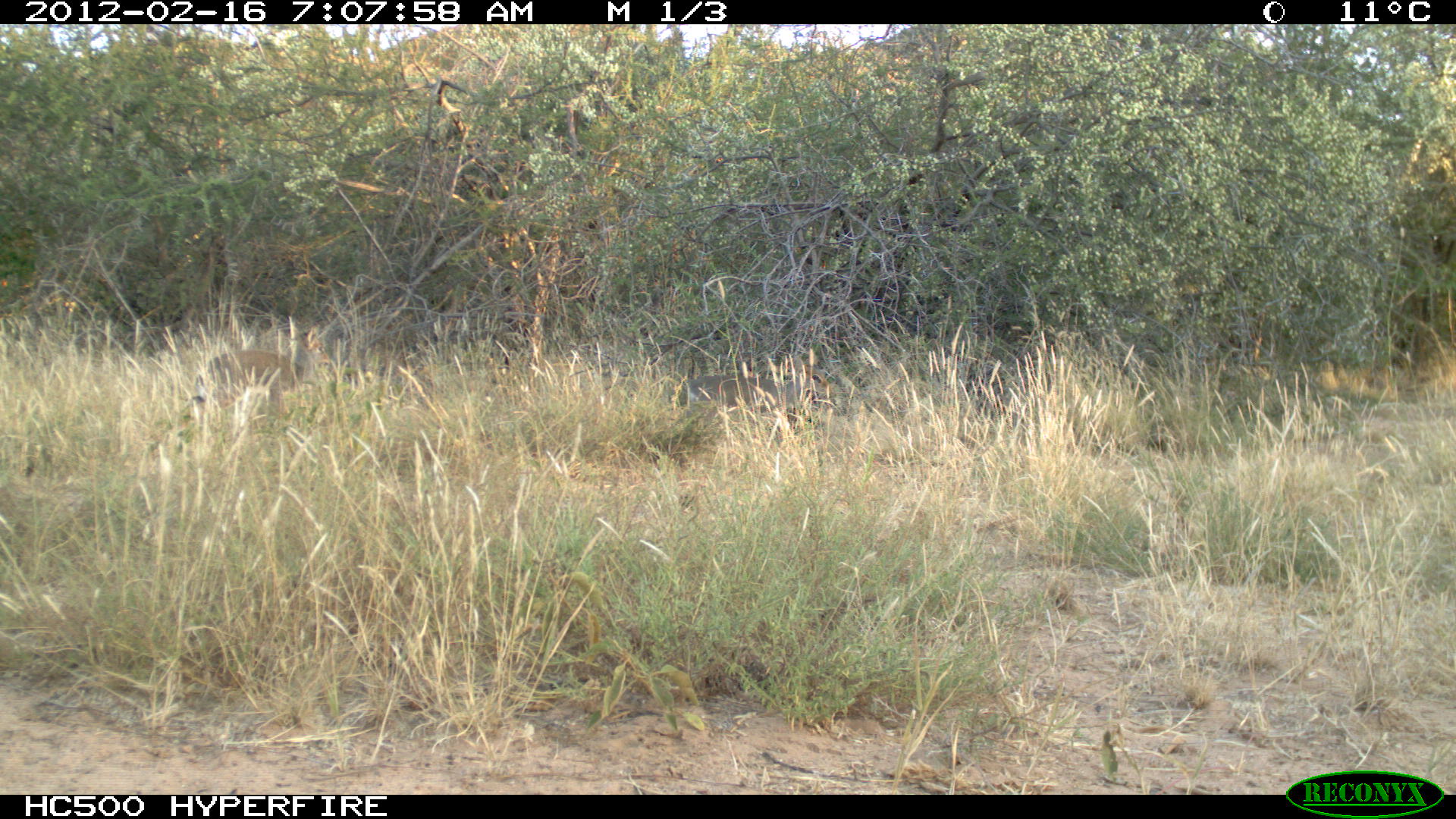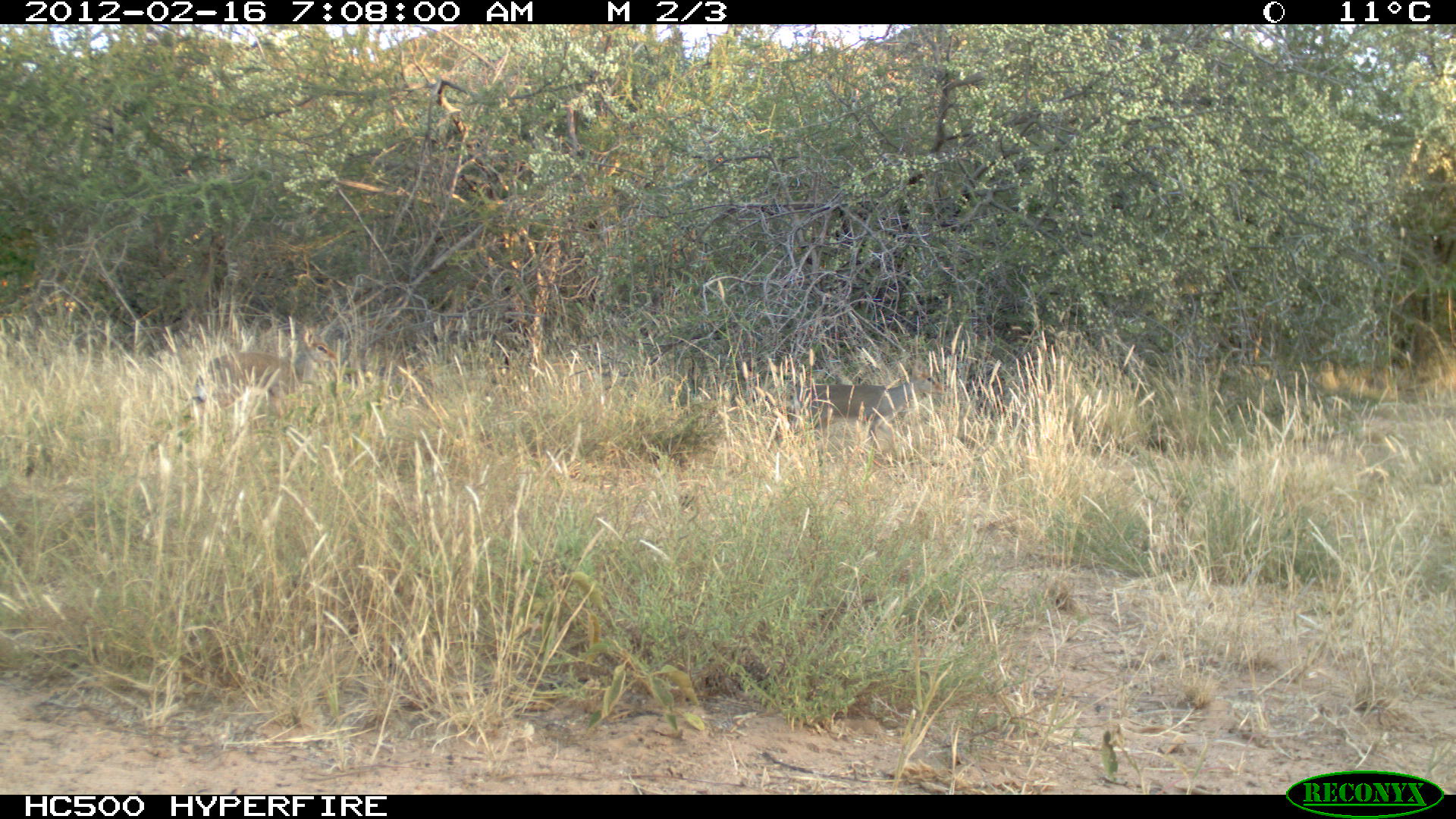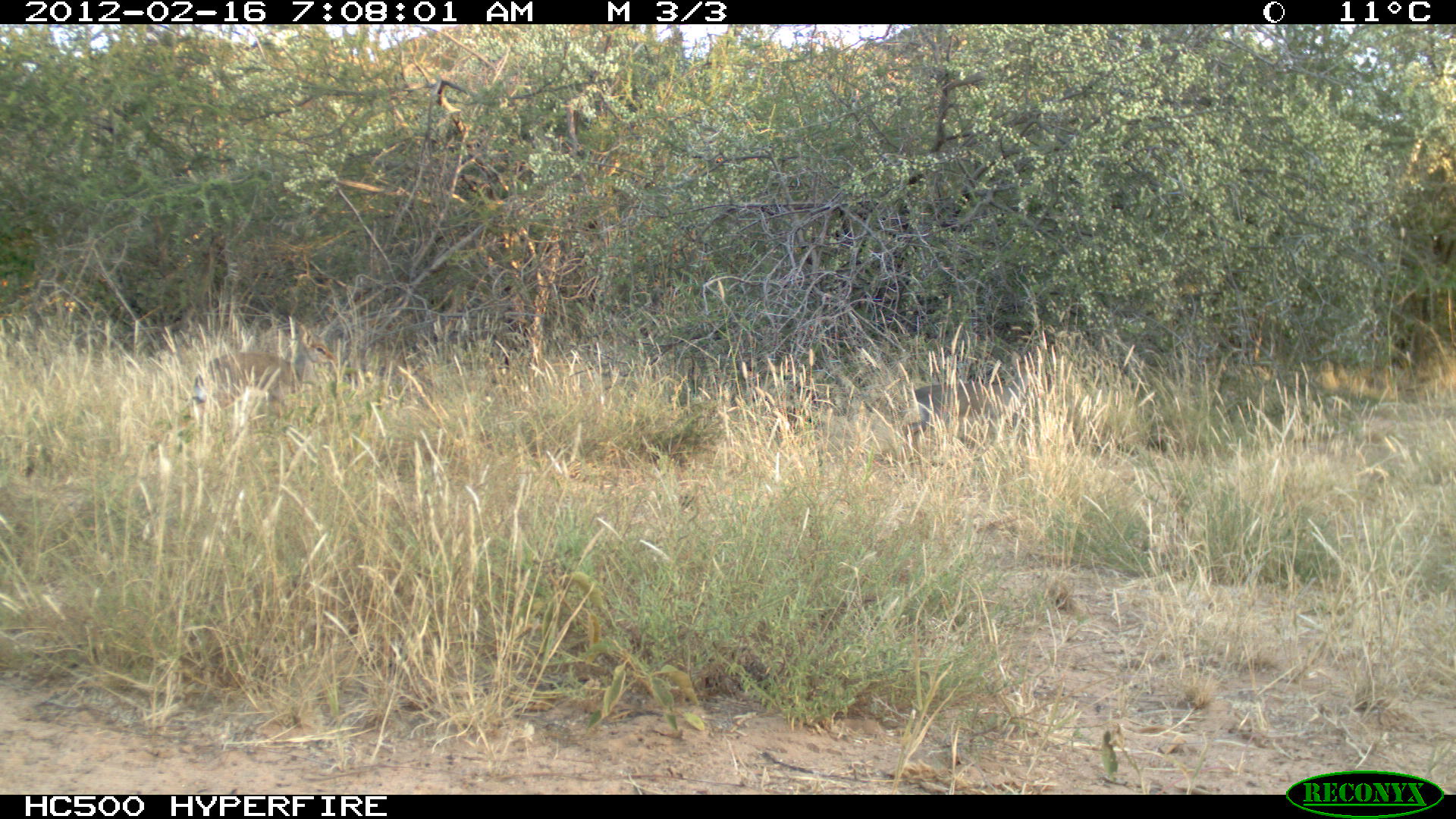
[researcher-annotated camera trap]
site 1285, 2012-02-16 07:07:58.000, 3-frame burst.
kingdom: Animalia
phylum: Chordata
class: Mammalia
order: Artiodactyla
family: Bovidae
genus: Madoqua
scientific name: Madoqua guentheri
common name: günther's dik-dik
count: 2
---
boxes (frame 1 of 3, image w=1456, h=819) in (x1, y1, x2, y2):
madoqua guentheri: (189, 324, 330, 415); (681, 352, 835, 425)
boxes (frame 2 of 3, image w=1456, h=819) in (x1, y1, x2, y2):
madoqua guentheri: (775, 358, 947, 461); (182, 324, 339, 424)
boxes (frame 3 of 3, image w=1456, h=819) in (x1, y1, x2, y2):
madoqua guentheri: (159, 323, 338, 459); (900, 348, 1047, 466)